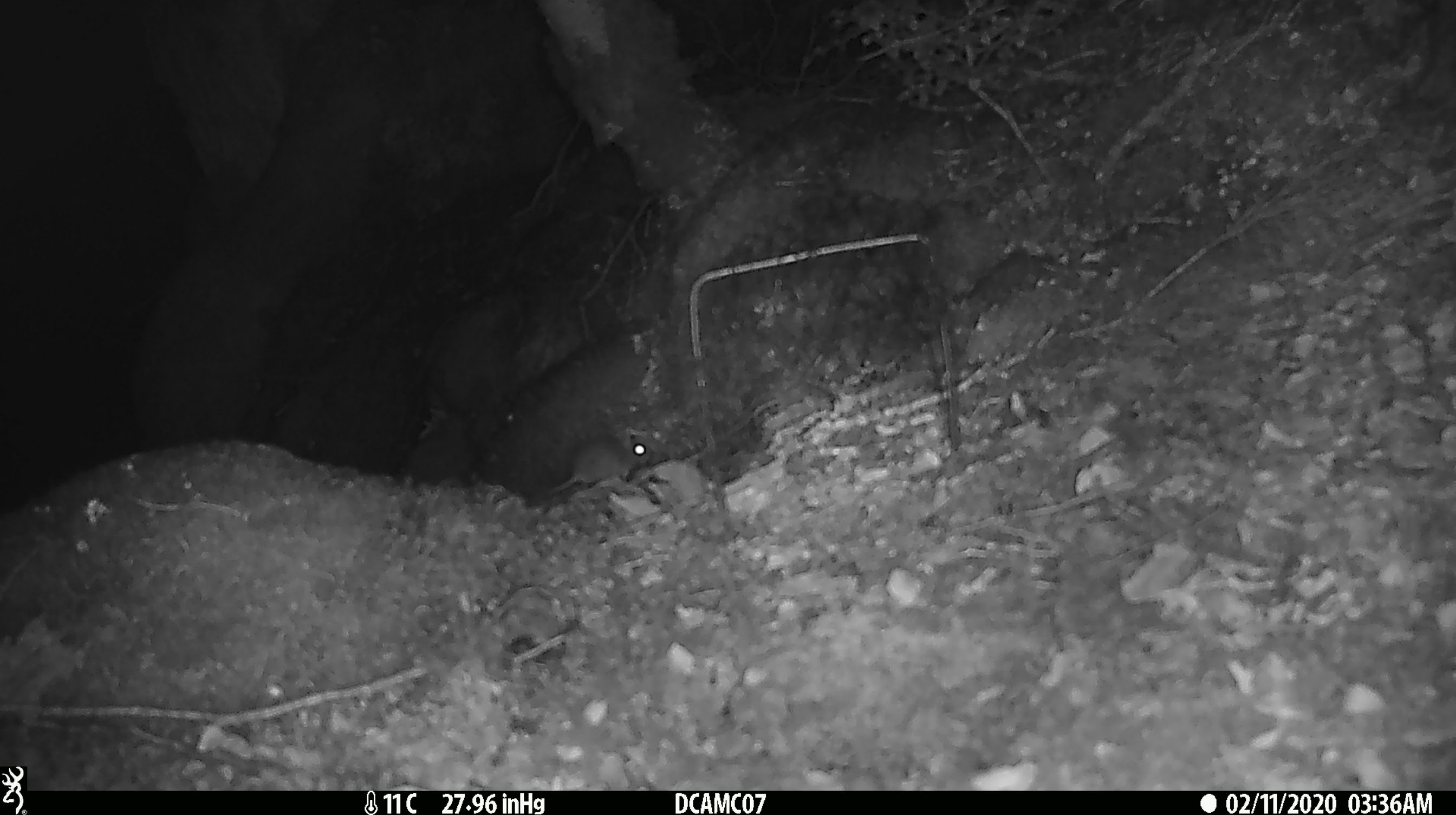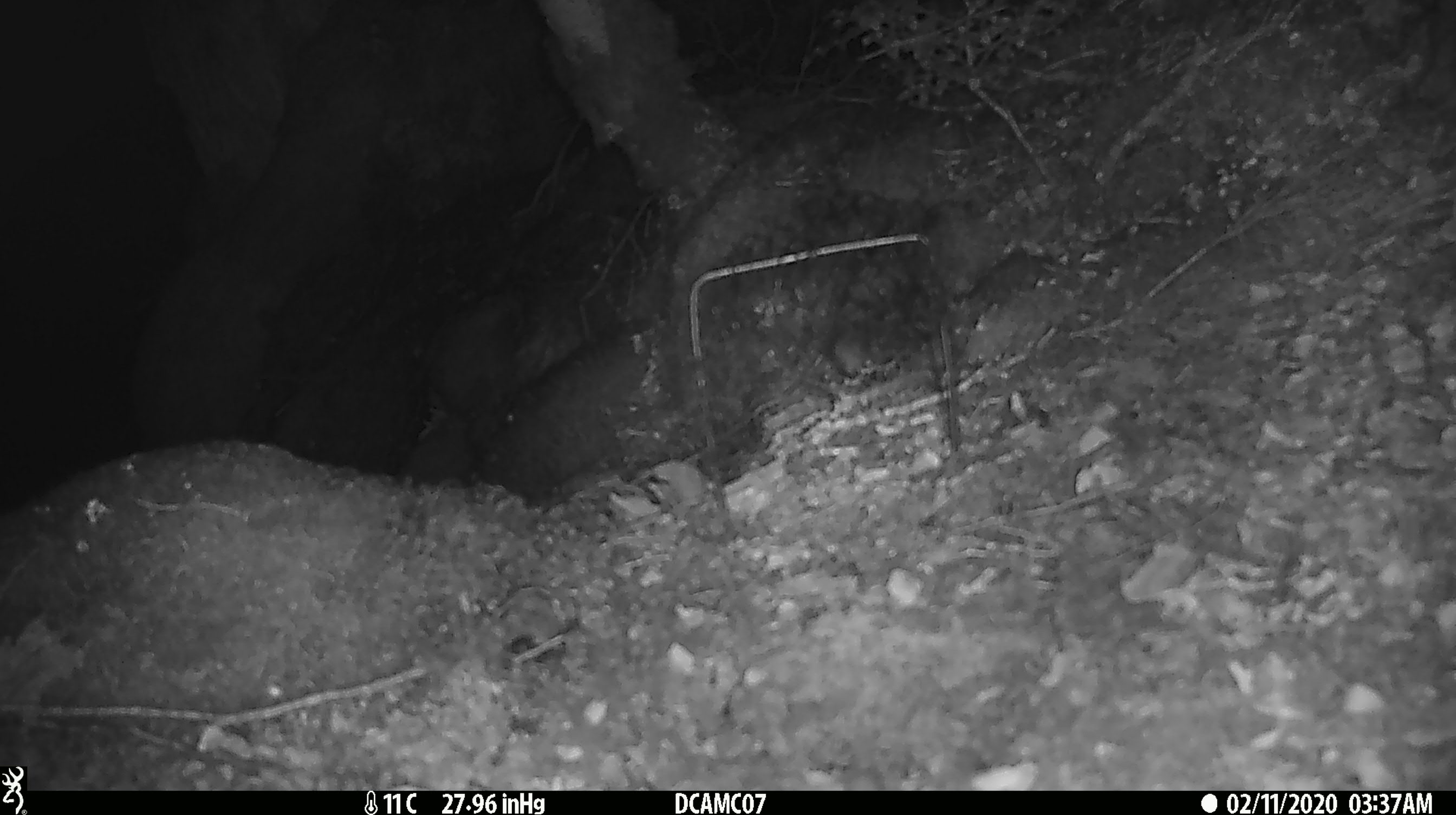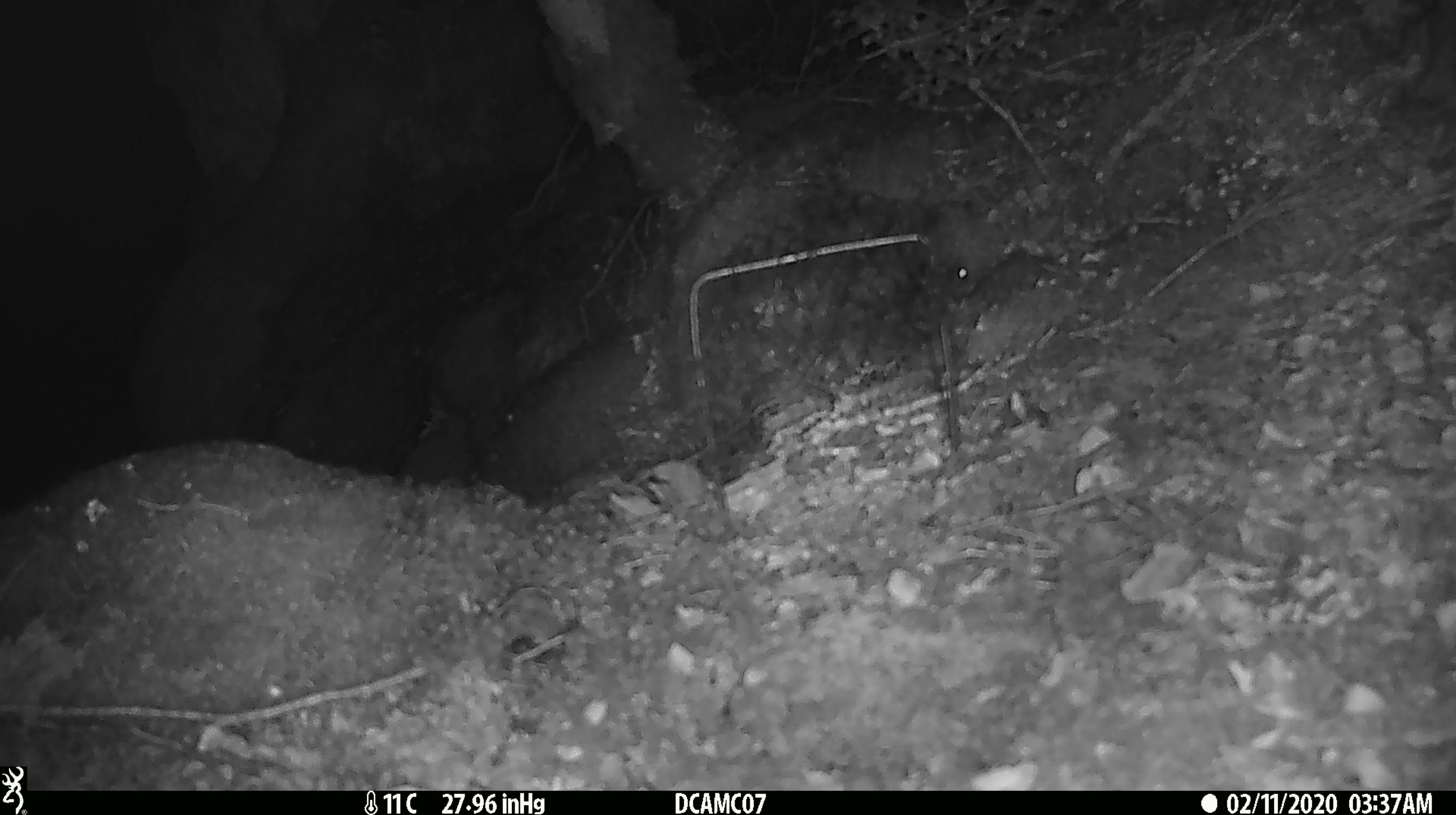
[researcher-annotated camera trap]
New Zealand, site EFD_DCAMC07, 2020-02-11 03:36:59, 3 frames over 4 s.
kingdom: Animalia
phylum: Chordata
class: Mammalia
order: Rodentia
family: Muridae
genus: Mus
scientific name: Mus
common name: mouse